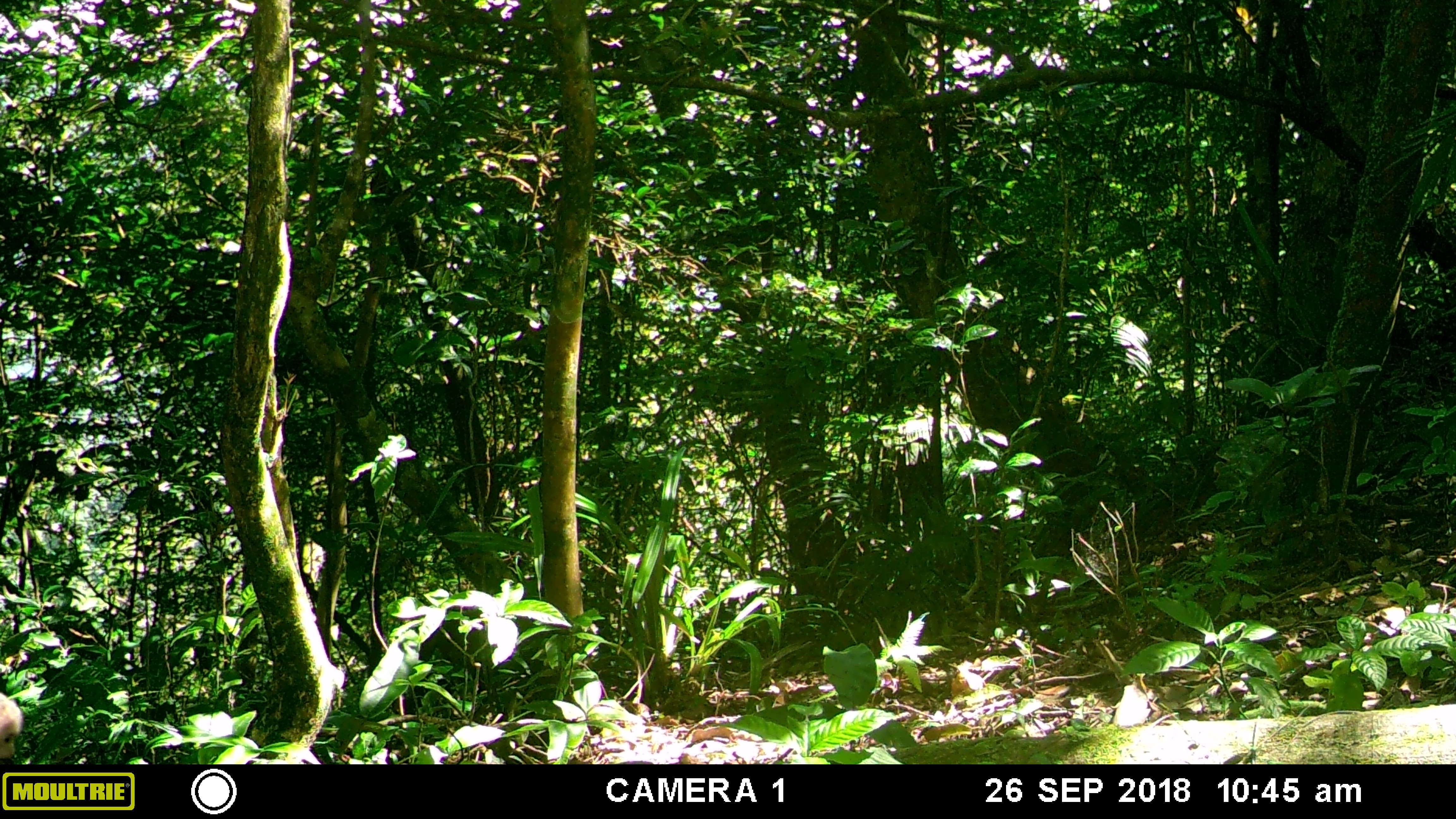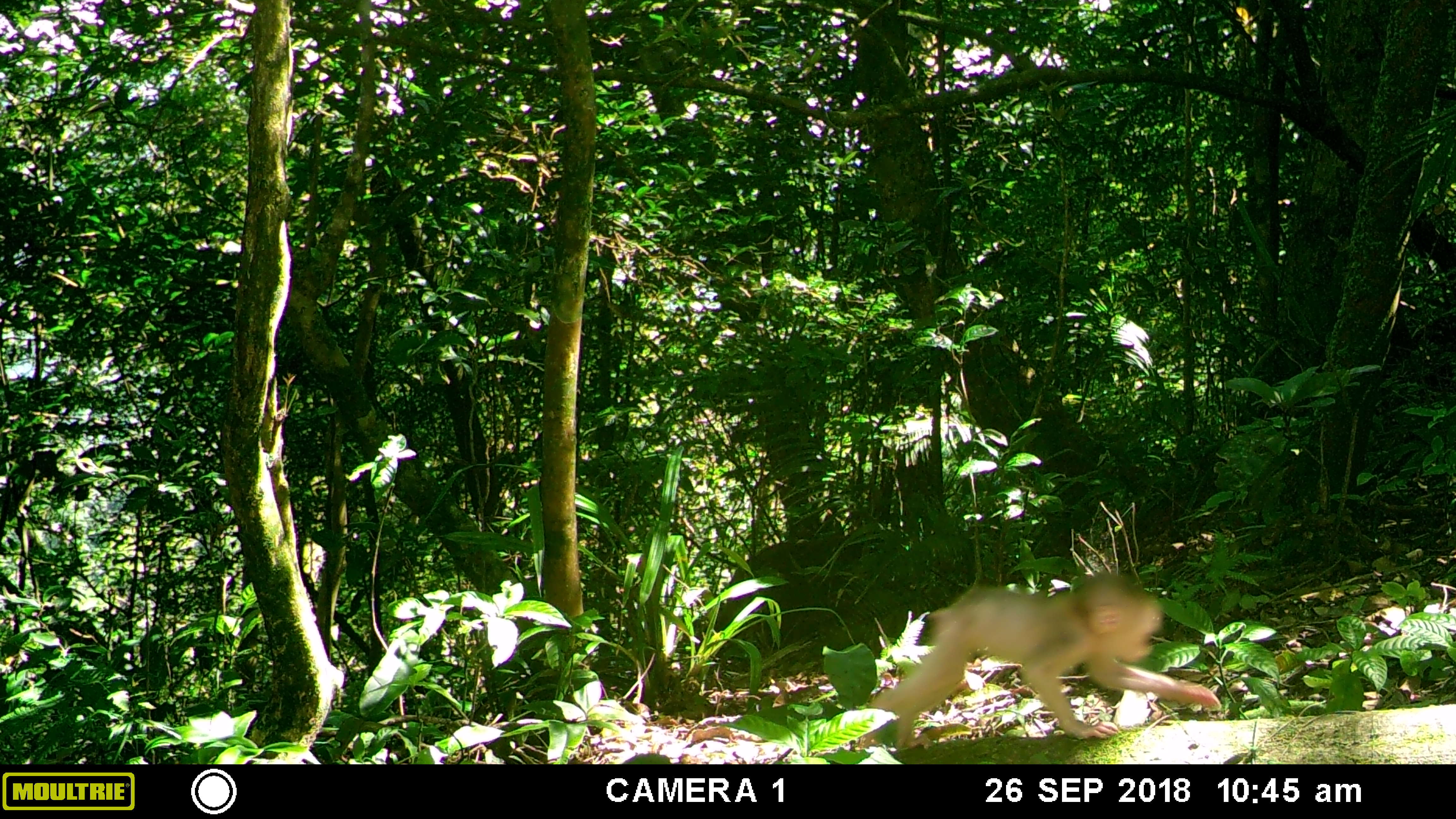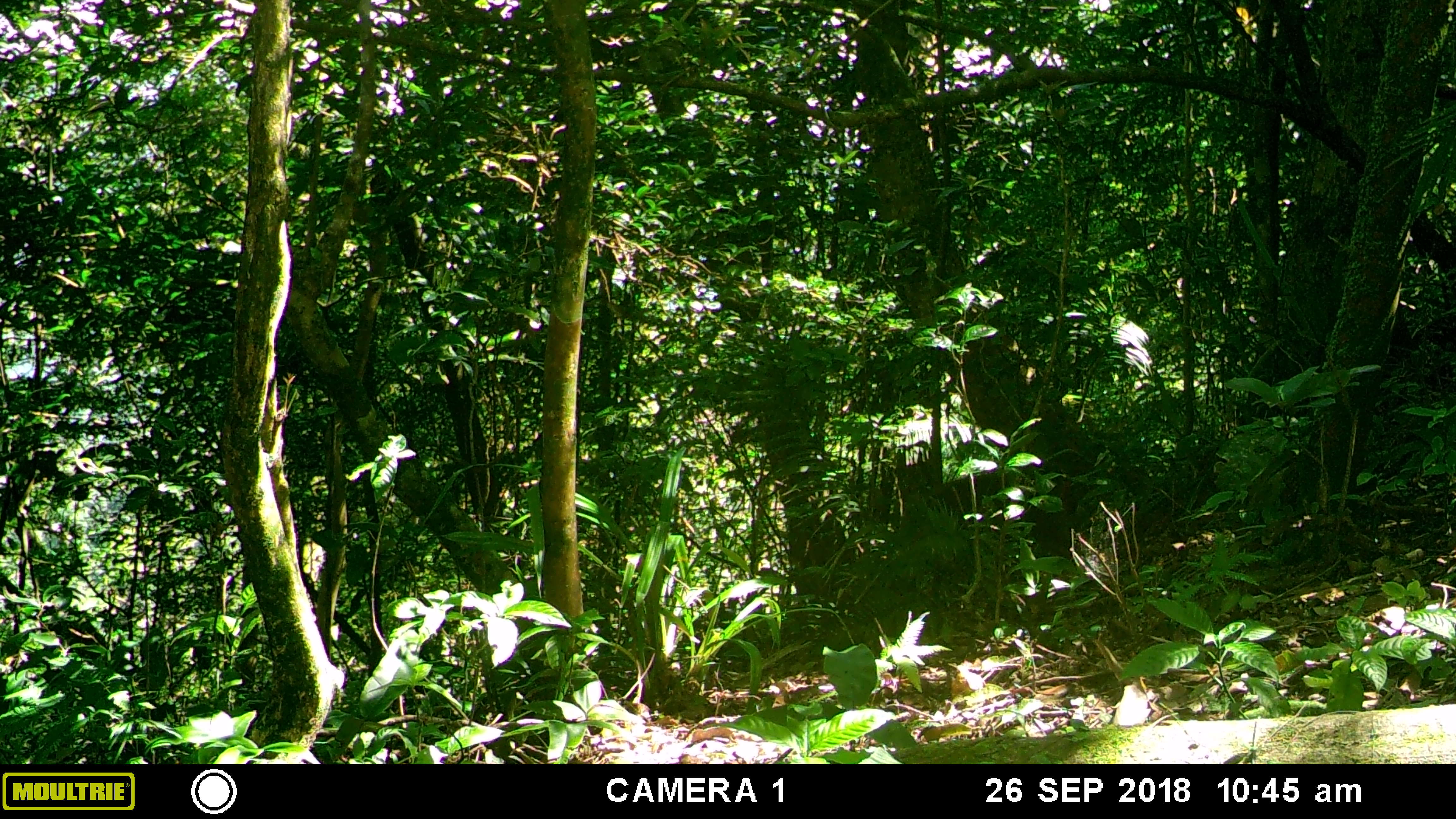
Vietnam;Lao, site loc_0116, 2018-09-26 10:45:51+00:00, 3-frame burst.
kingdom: Animalia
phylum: Chordata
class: Mammalia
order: Primates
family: Cercopithecidae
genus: Macaca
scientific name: Macaca arctoides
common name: stump-tailed macaque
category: stump tailed macaque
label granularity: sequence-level